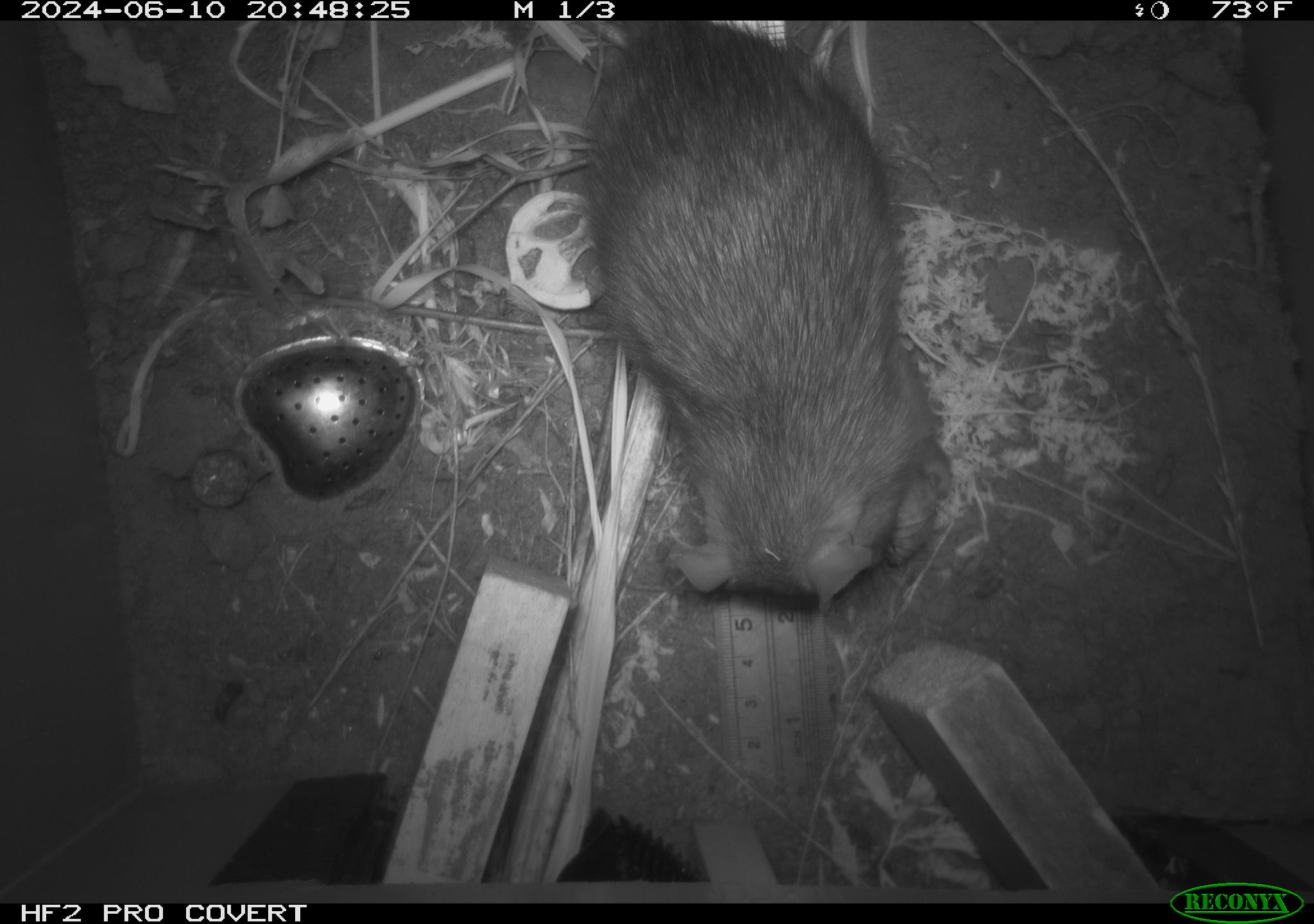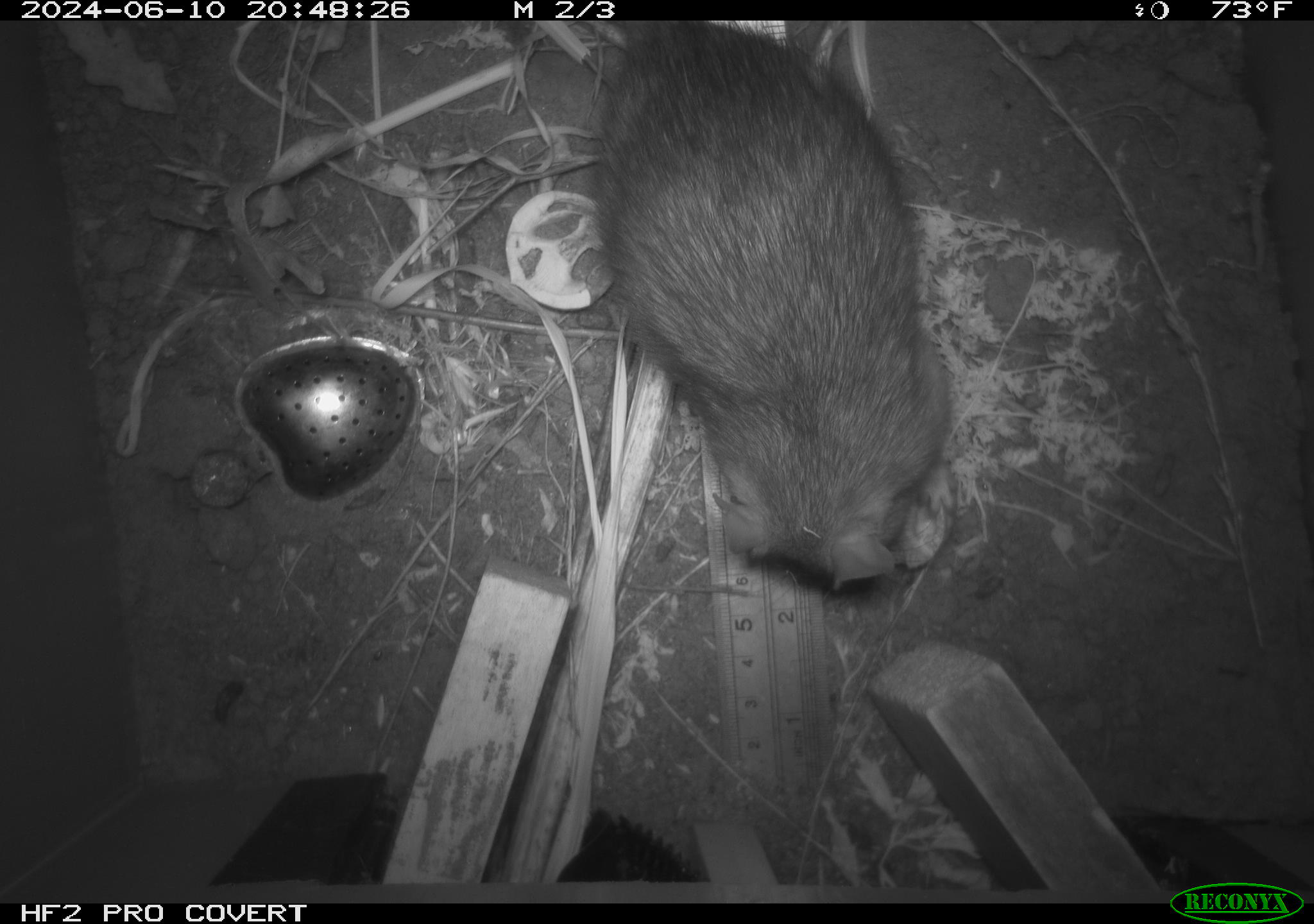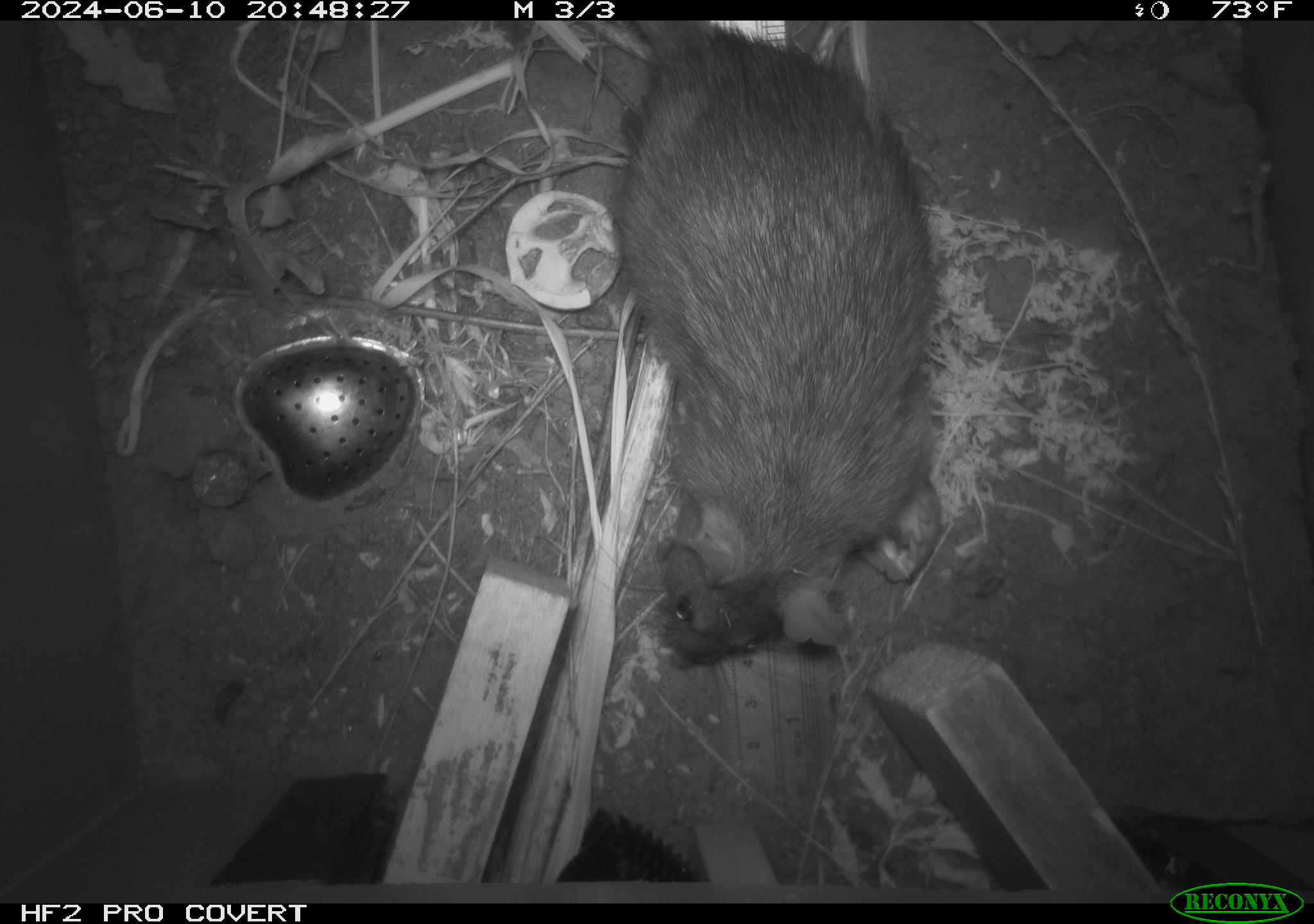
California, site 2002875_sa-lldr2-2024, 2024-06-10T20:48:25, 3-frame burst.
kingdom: Animalia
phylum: Chordata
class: Mammalia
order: Rodentia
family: Muridae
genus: Rattus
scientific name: Rattus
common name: rat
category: rattus species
Rattus species (rat) (Rattus).